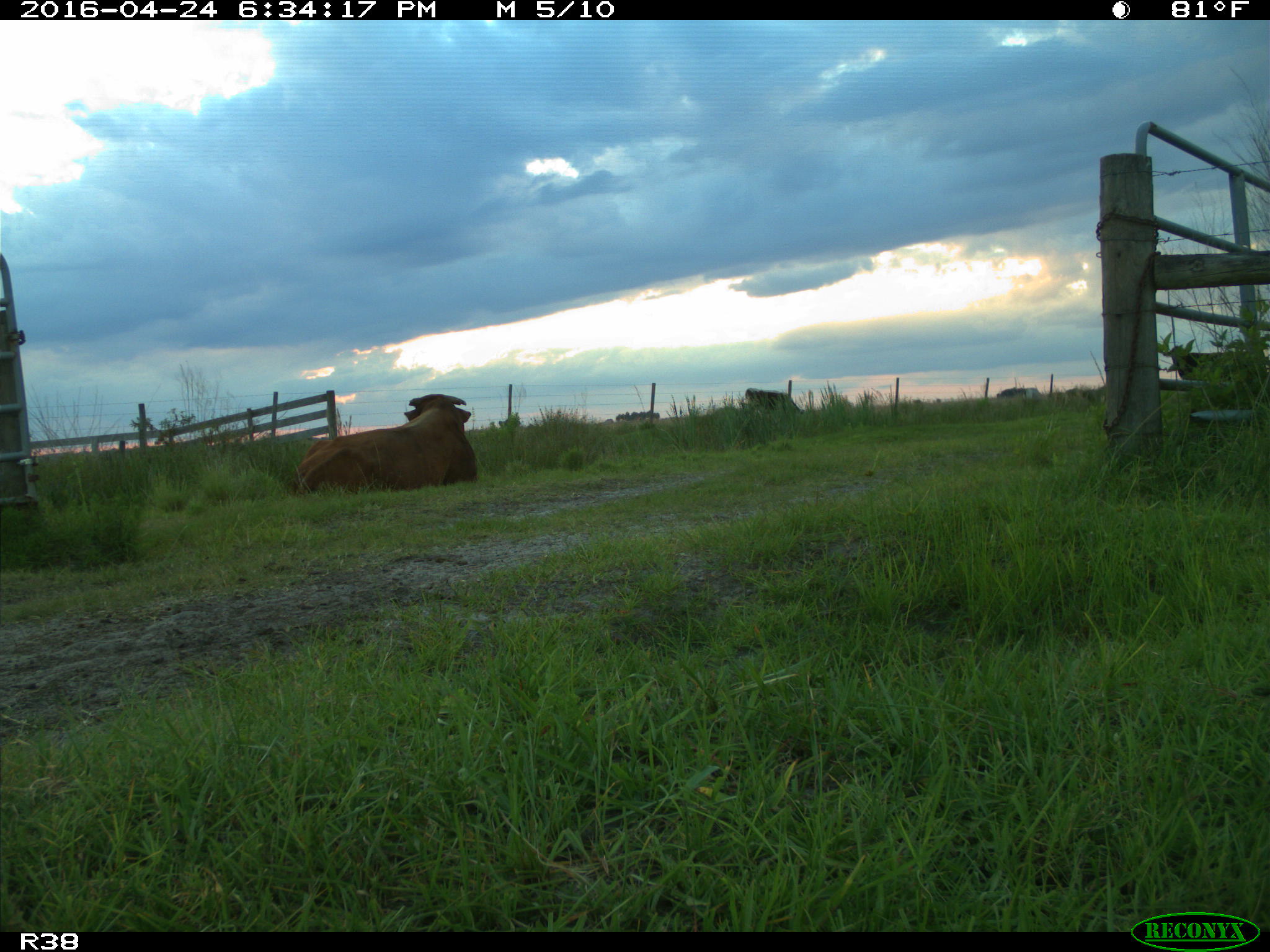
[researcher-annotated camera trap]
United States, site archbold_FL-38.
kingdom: Animalia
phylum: Chordata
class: Mammalia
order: Artiodactyla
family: Bovidae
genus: Bos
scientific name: Bos taurus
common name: domestic cow